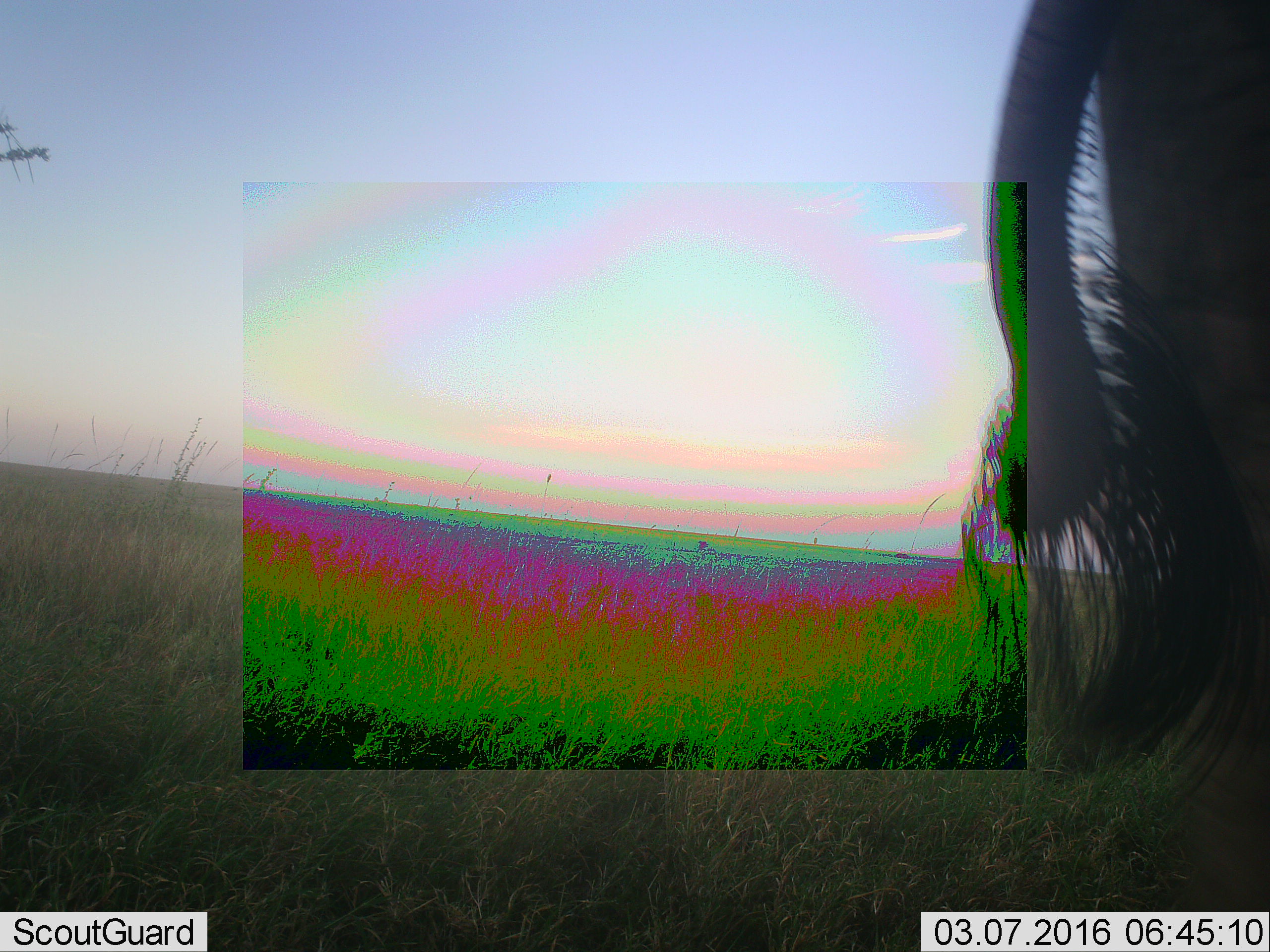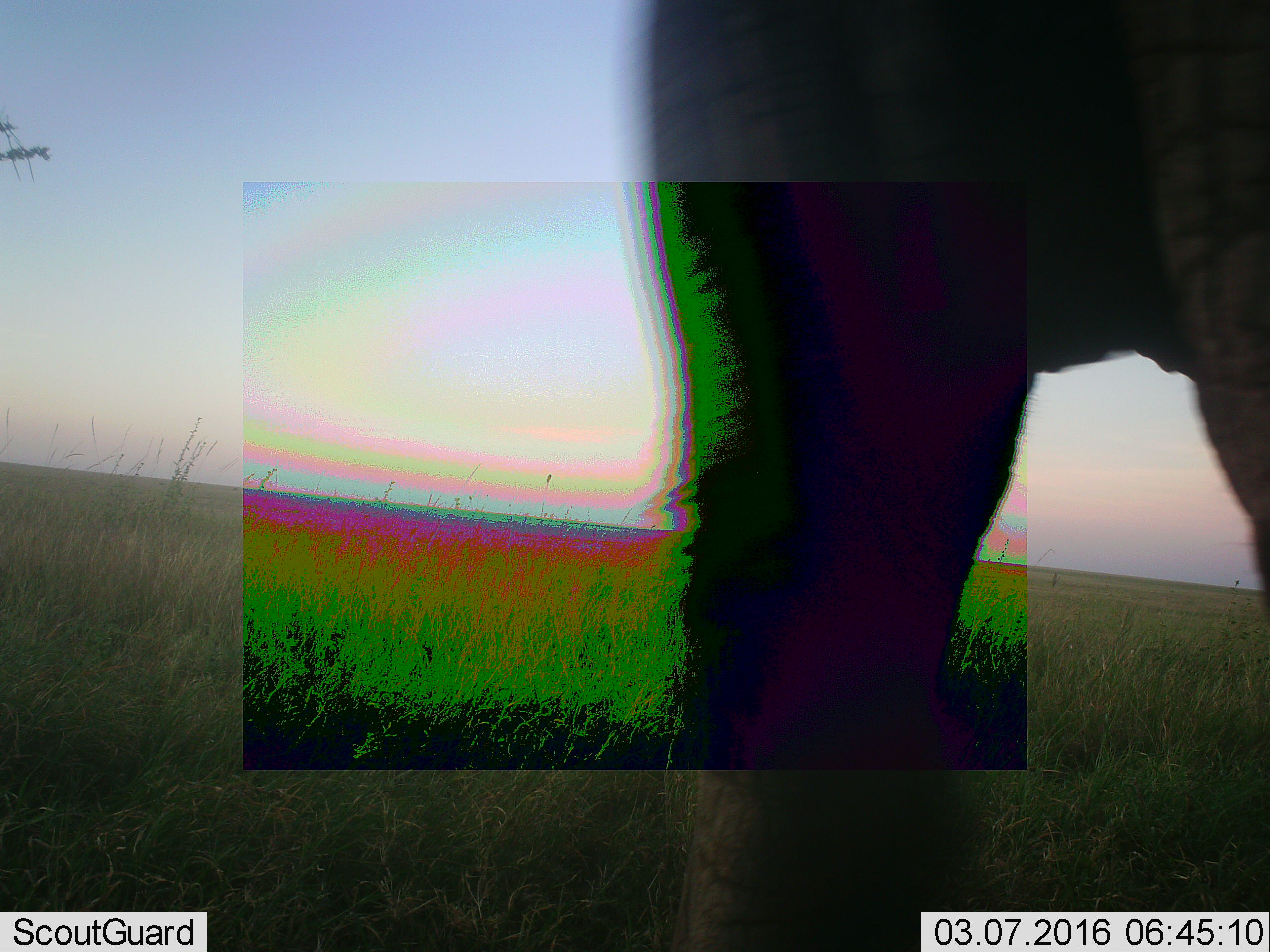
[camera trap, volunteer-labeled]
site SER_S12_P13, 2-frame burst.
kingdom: Animalia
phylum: Chordata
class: Mammalia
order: Proboscidea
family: Elephantidae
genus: Loxodonta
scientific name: Loxodonta africana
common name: african bush elephant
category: elephant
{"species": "elephant (african bush elephant) (Loxodonta africana)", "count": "1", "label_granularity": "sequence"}